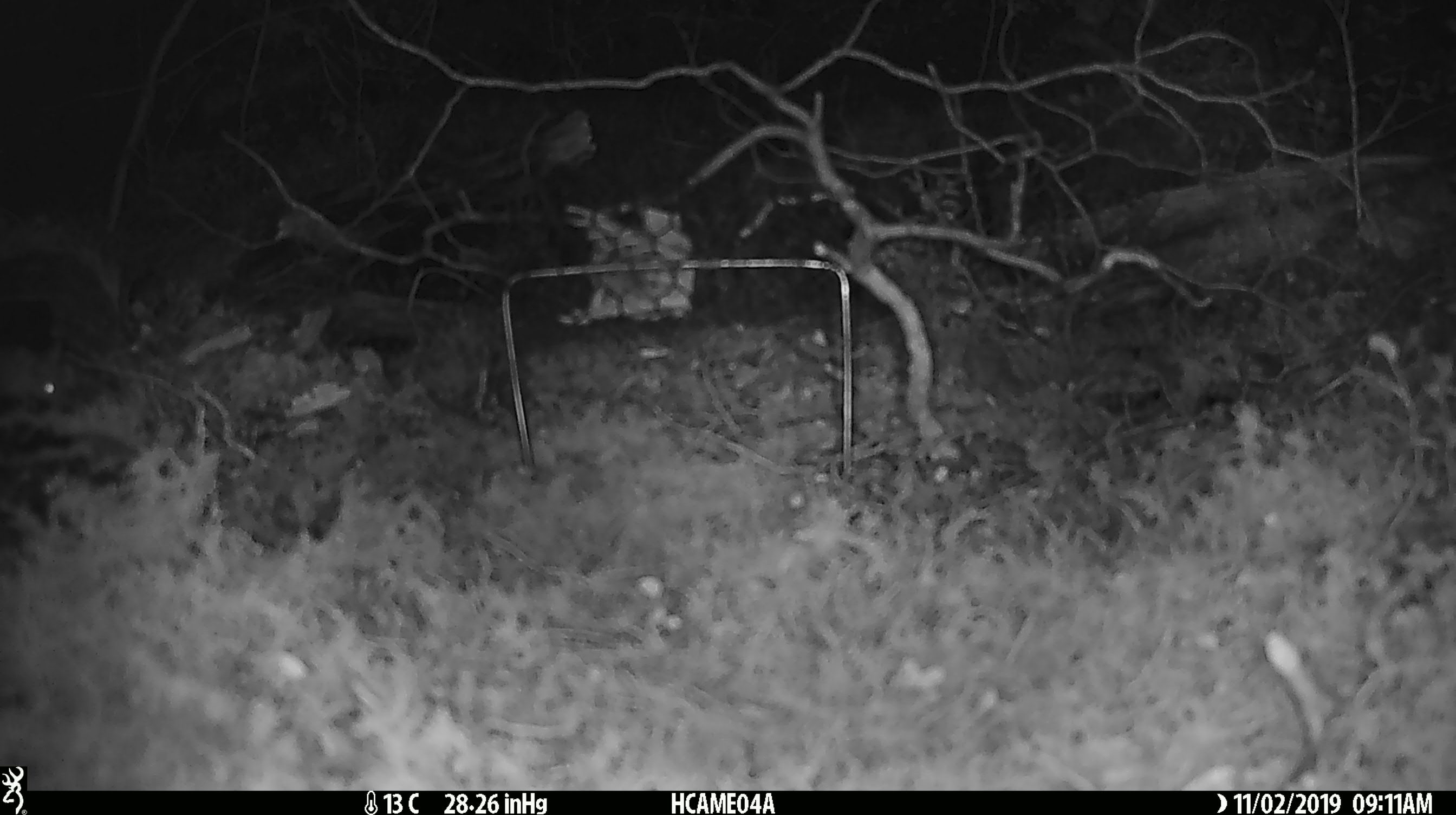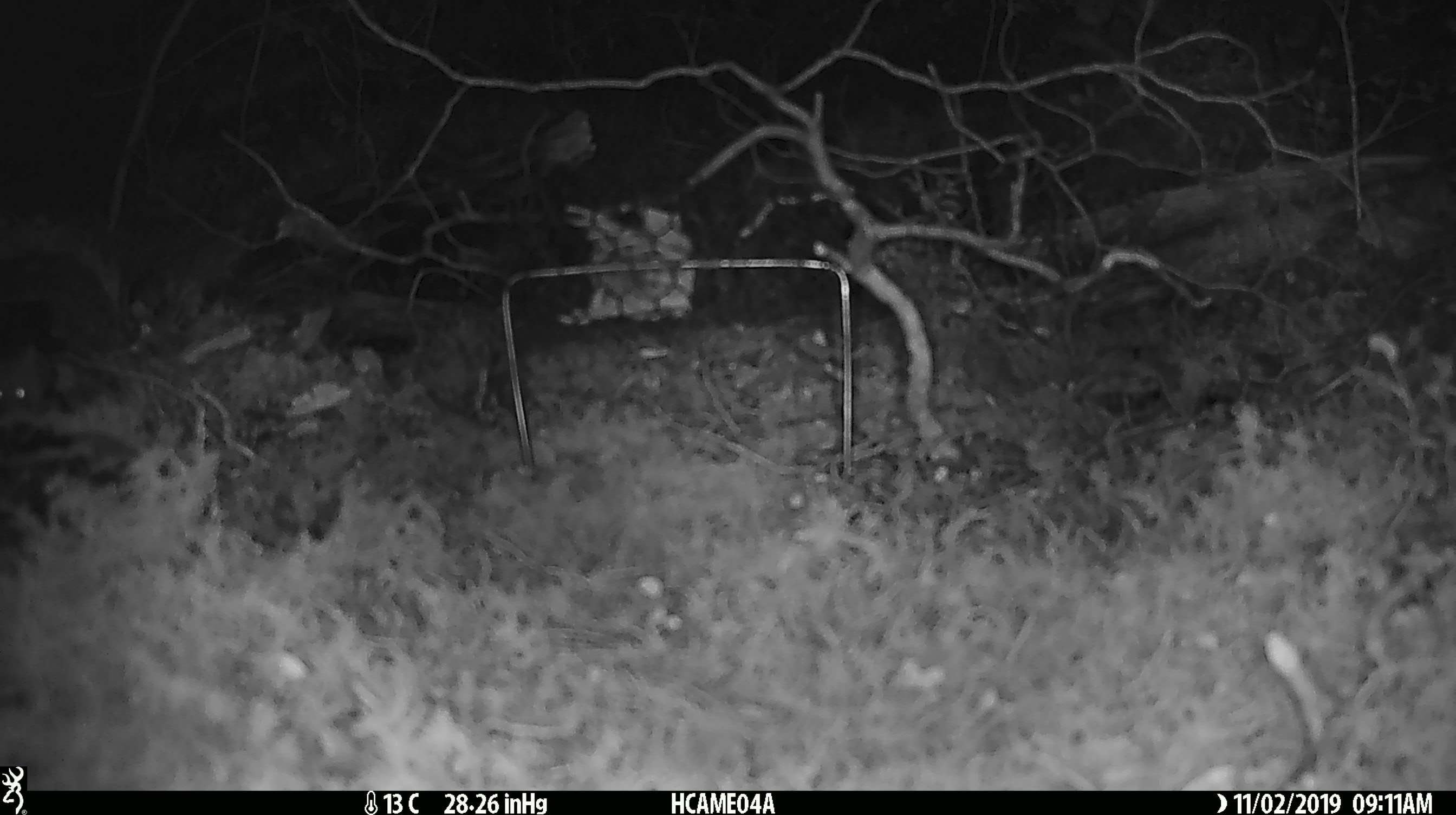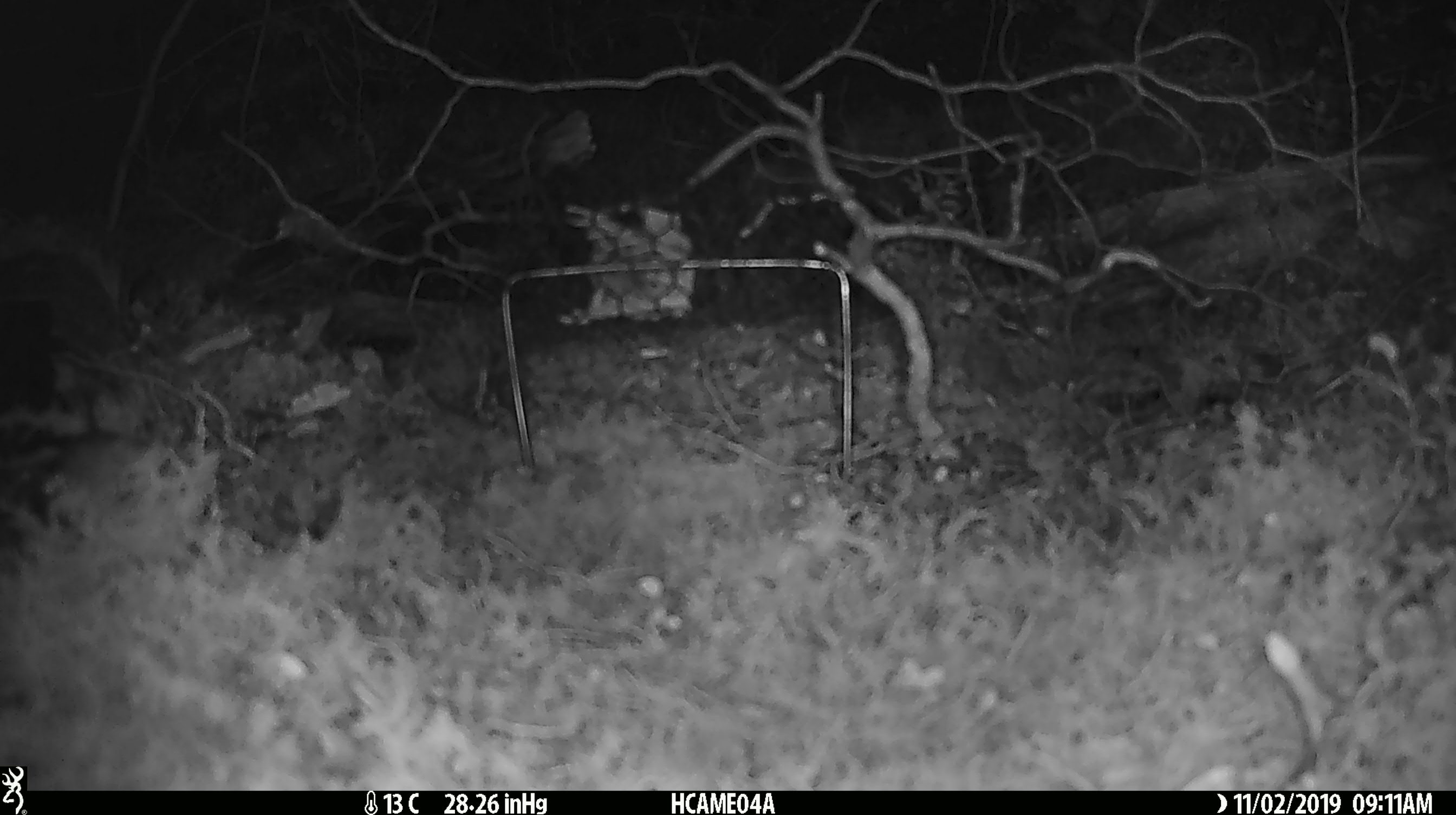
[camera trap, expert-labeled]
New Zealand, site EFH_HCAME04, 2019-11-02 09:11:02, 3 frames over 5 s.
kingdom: Animalia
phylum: Chordata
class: Mammalia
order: Rodentia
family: Muridae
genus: Mus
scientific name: Mus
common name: mouse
Mouse (Mus).